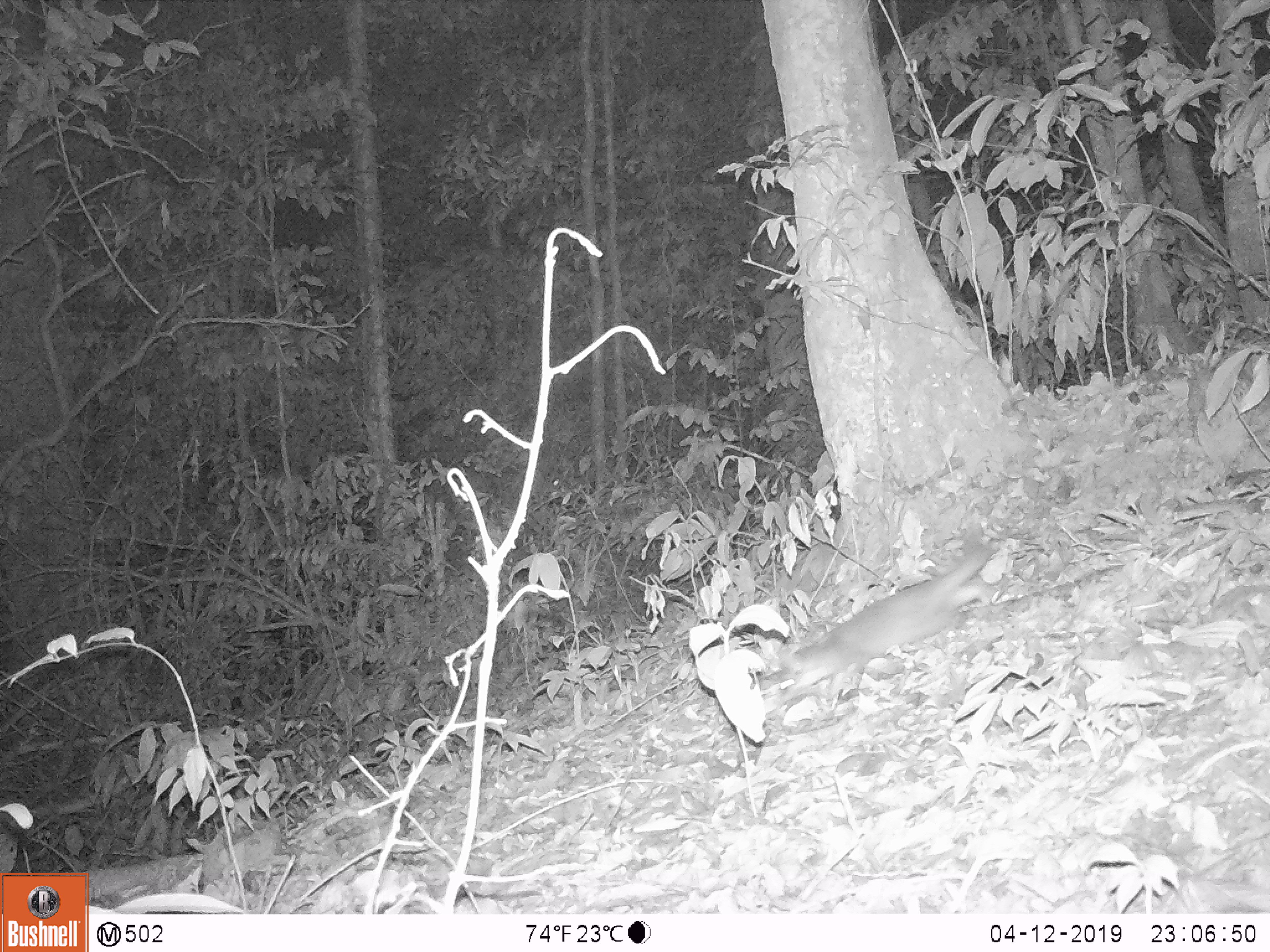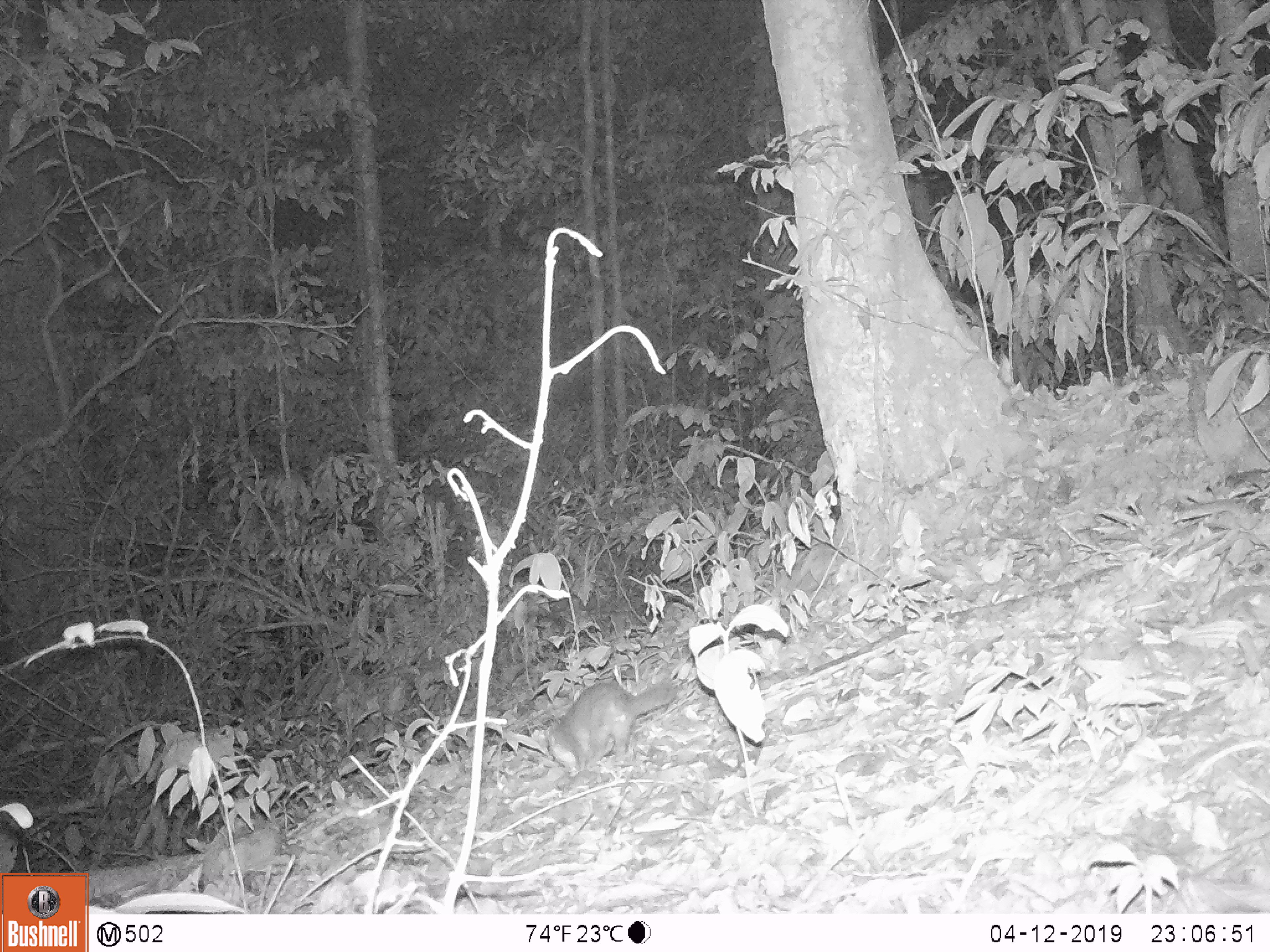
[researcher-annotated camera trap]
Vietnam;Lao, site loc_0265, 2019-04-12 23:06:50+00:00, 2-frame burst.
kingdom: Animalia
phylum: Chordata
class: Mammalia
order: Carnivora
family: Mustelidae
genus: Melogale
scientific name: Melogale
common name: ferret badger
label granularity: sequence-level